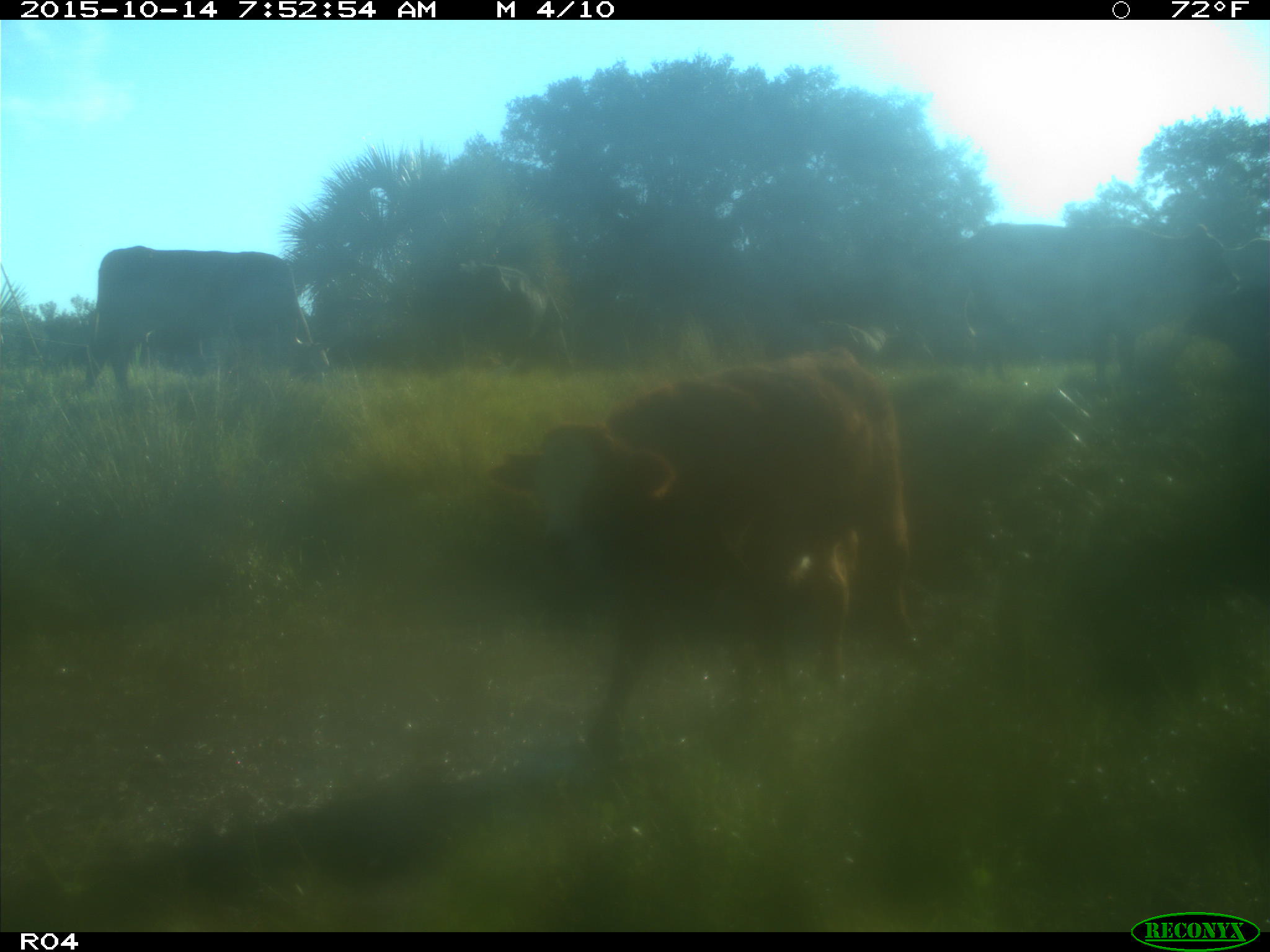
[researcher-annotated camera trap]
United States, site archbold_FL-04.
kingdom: Animalia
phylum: Chordata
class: Mammalia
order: Artiodactyla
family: Bovidae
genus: Bos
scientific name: Bos taurus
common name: domestic cow